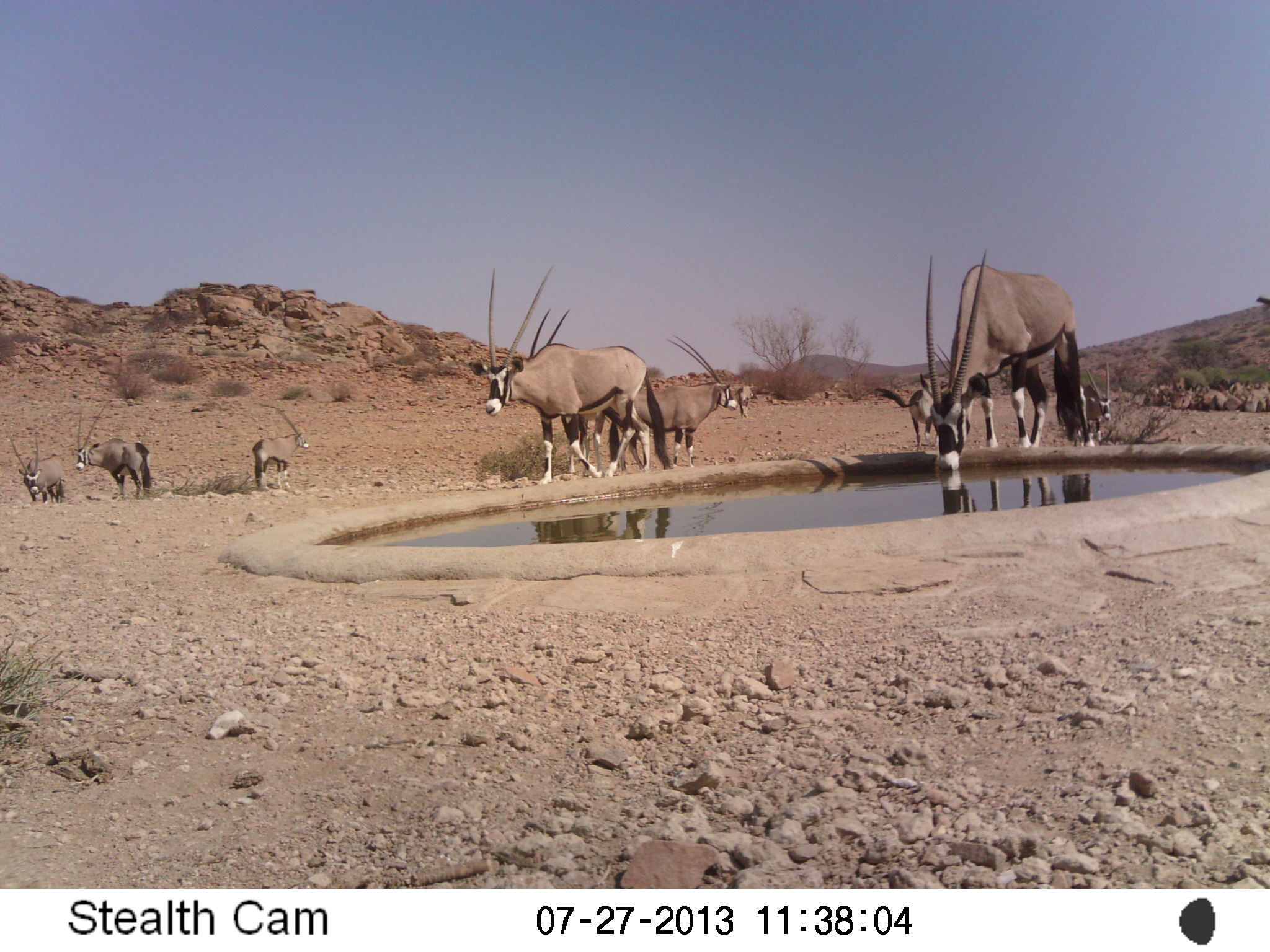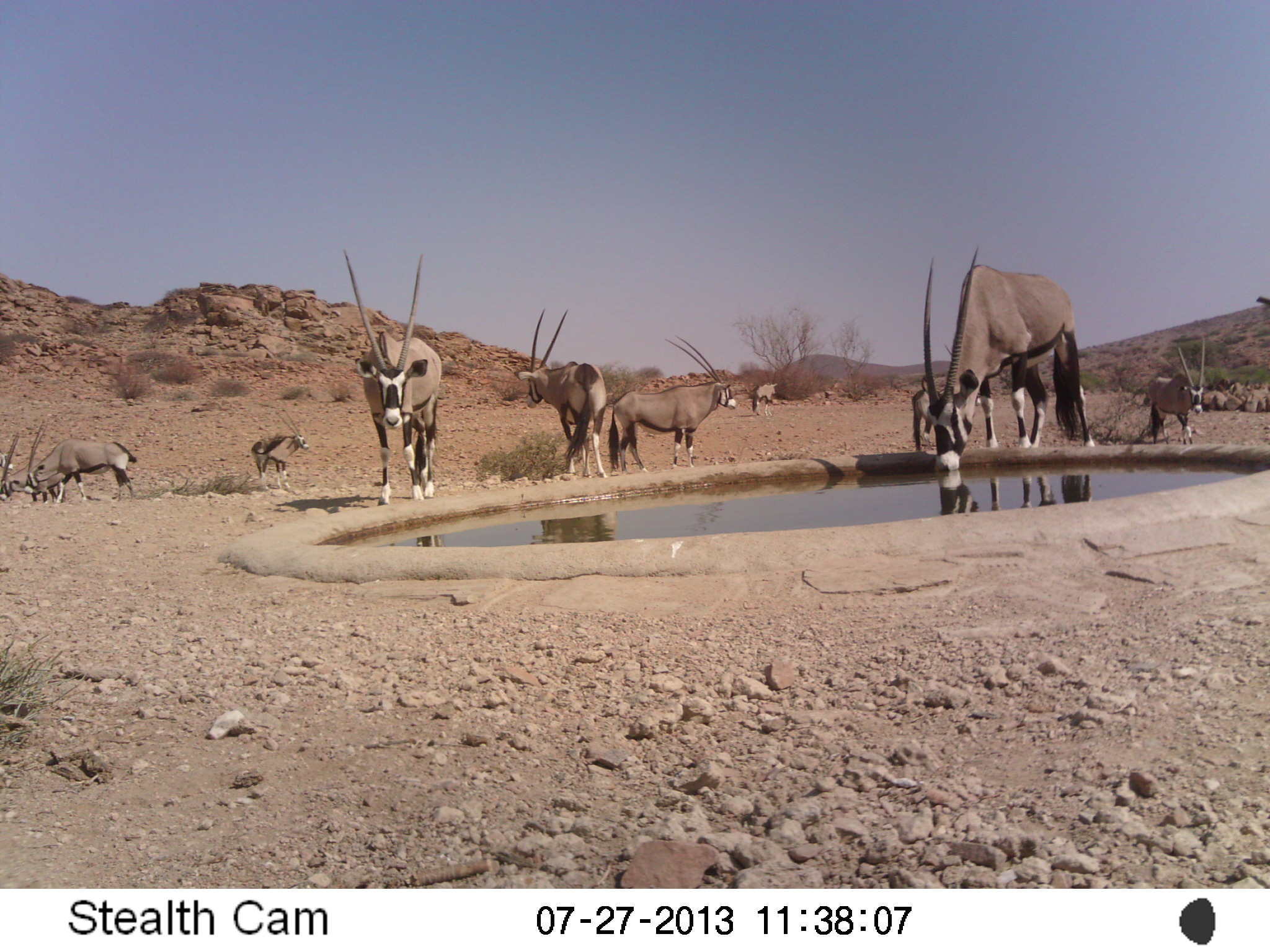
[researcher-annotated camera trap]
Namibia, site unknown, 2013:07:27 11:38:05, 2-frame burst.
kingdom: Animalia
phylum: Chordata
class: Mammalia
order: Artiodactyla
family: Bovidae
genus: Oryx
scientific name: Oryx gazella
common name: gemsbok